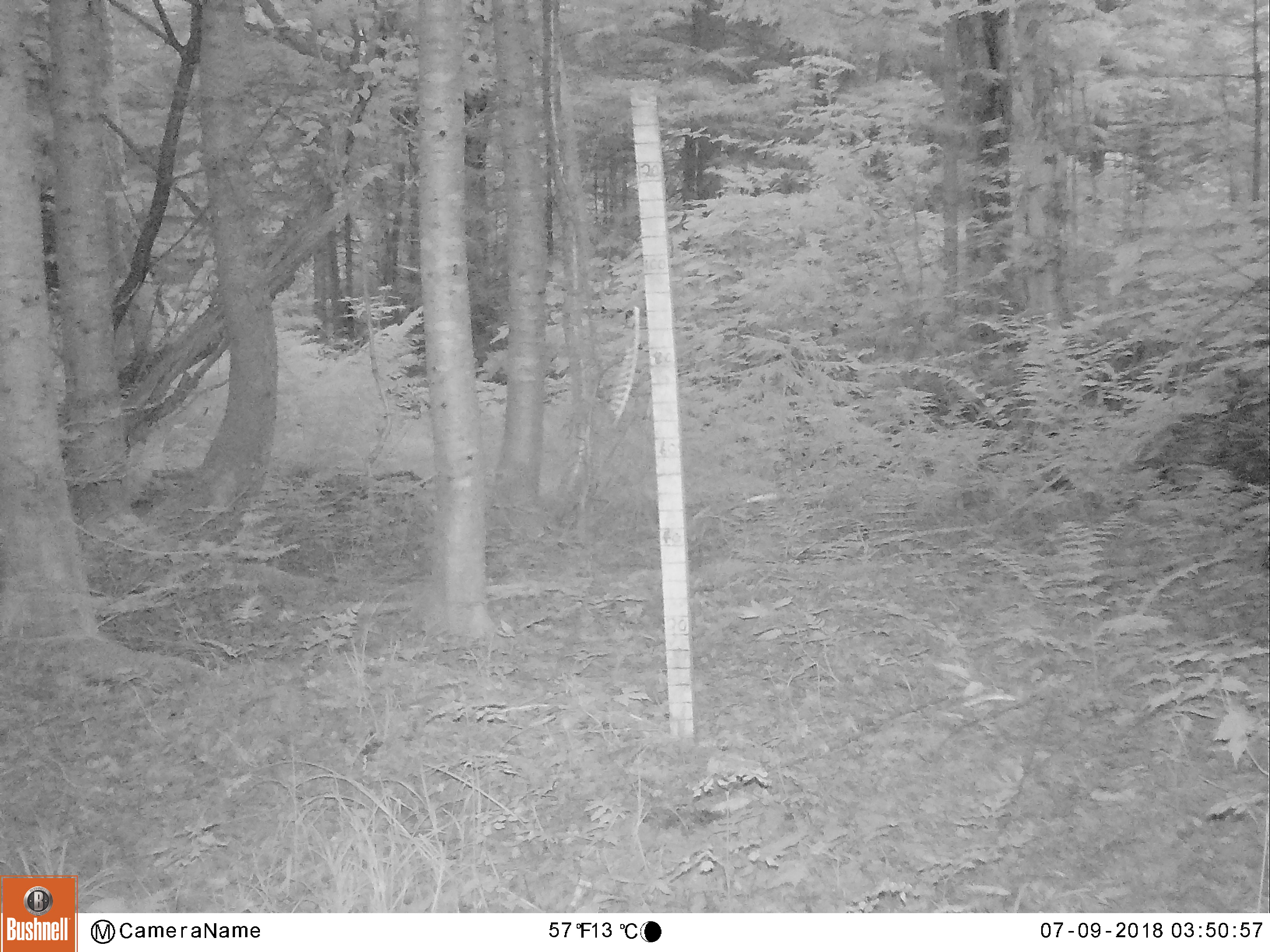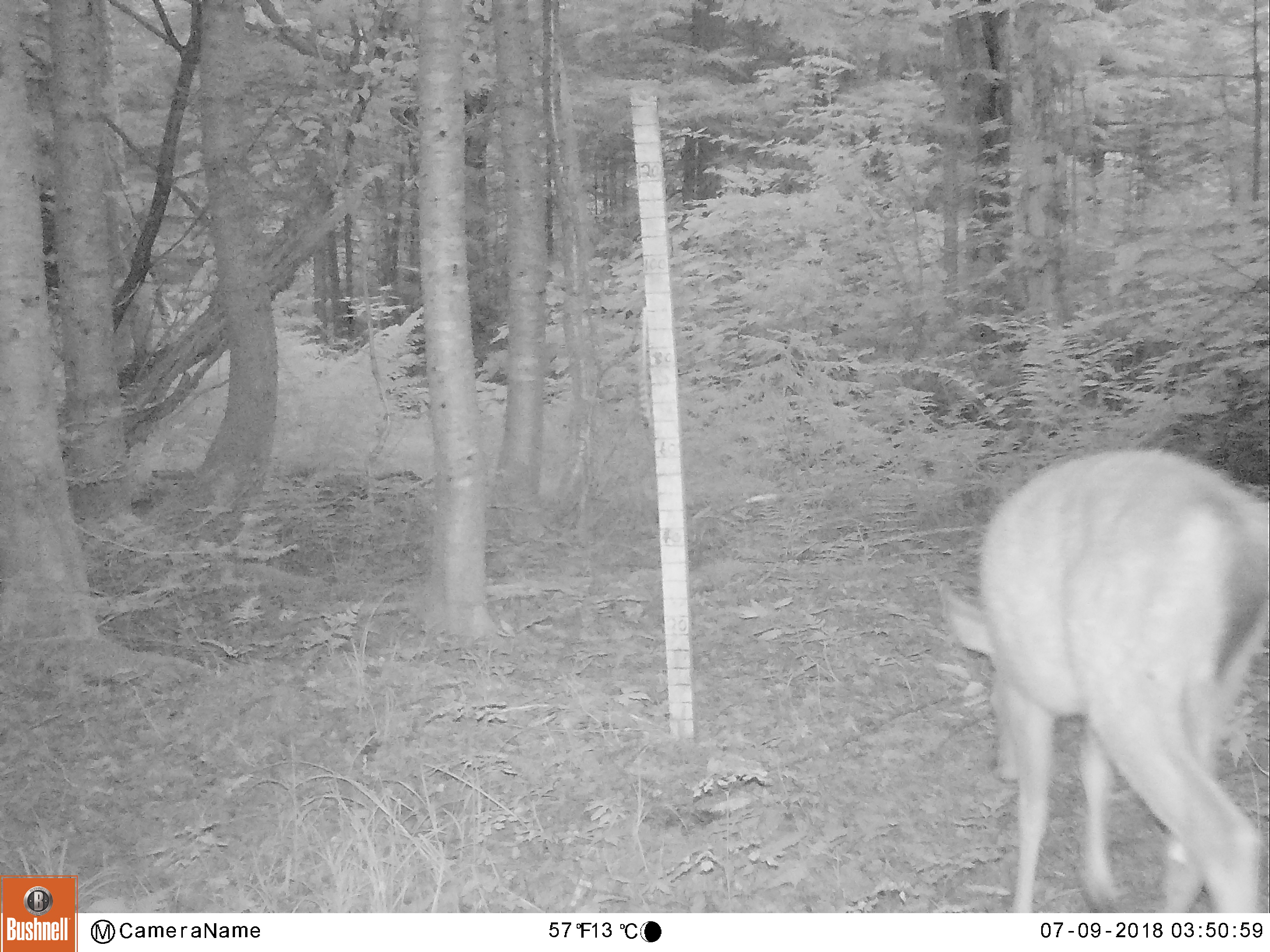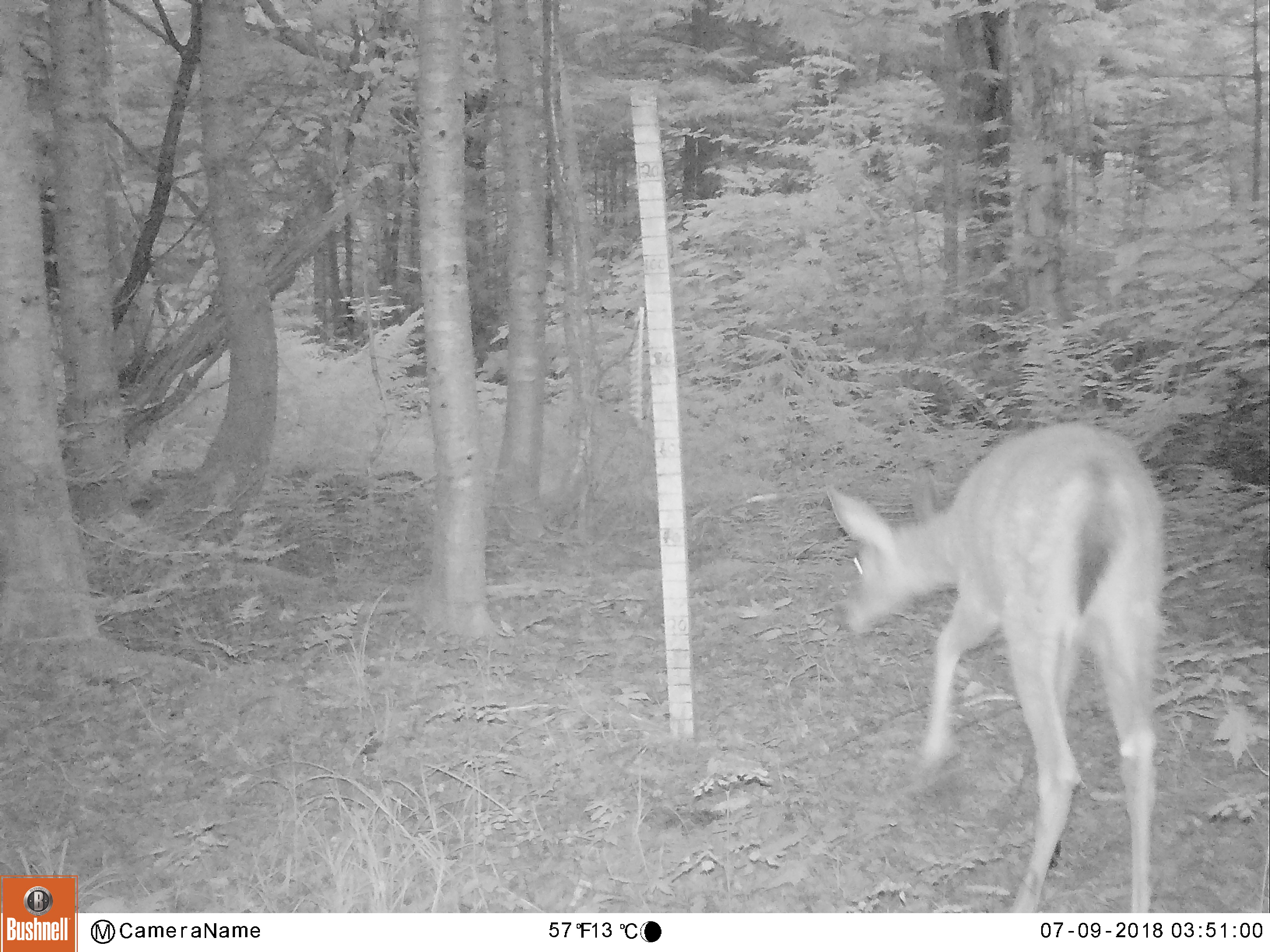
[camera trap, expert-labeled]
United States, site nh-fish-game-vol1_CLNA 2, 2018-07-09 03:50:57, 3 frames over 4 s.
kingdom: Animalia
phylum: Chordata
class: Mammalia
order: Artiodactyla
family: Cervidae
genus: Odocoileus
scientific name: Odocoileus virginianus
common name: white-tailed deer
White-tailed deer (Odocoileus virginianus).